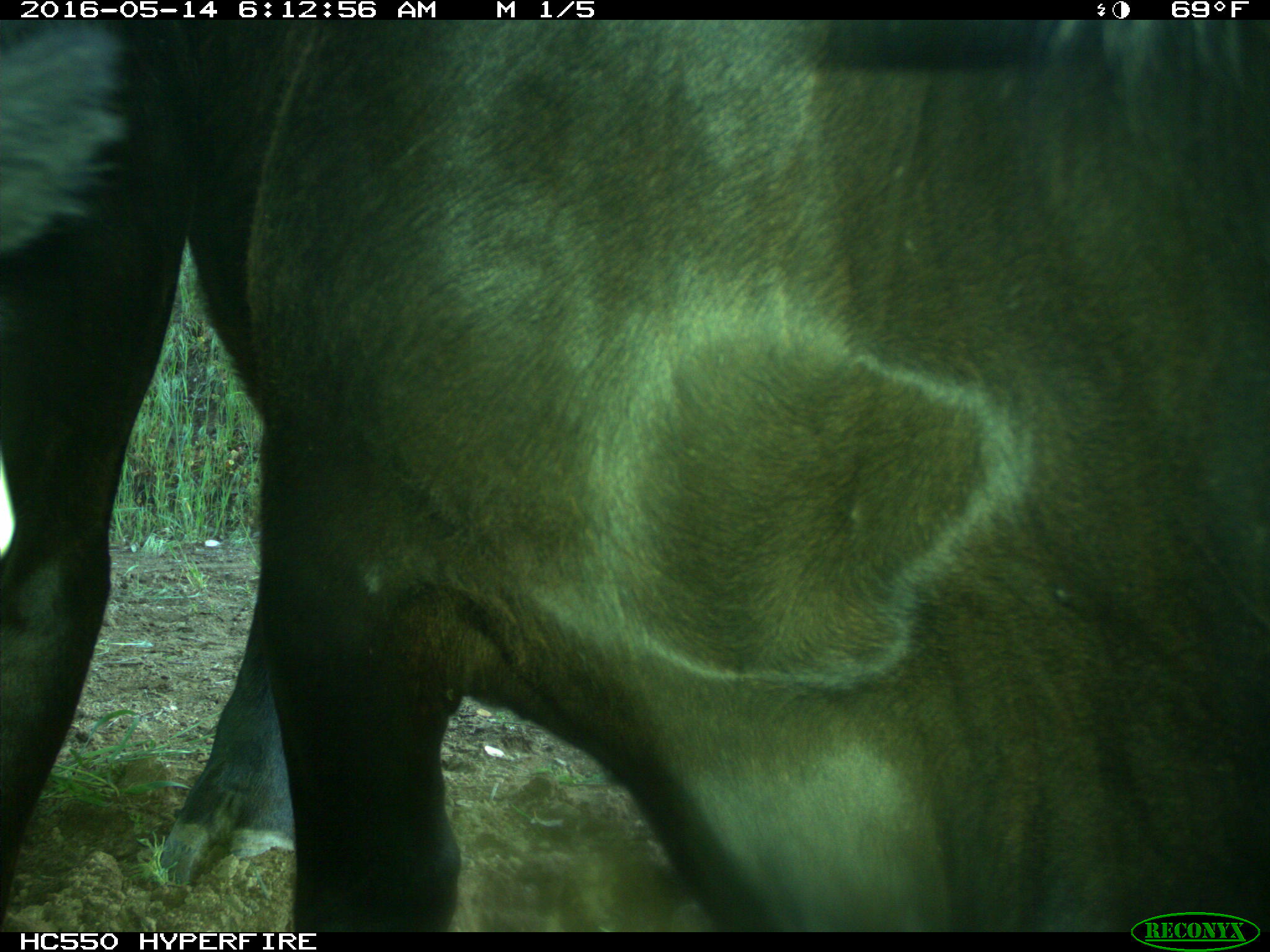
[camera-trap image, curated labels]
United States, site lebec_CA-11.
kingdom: Animalia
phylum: Chordata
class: Mammalia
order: Artiodactyla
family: Bovidae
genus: Bos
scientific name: Bos taurus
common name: domestic cow